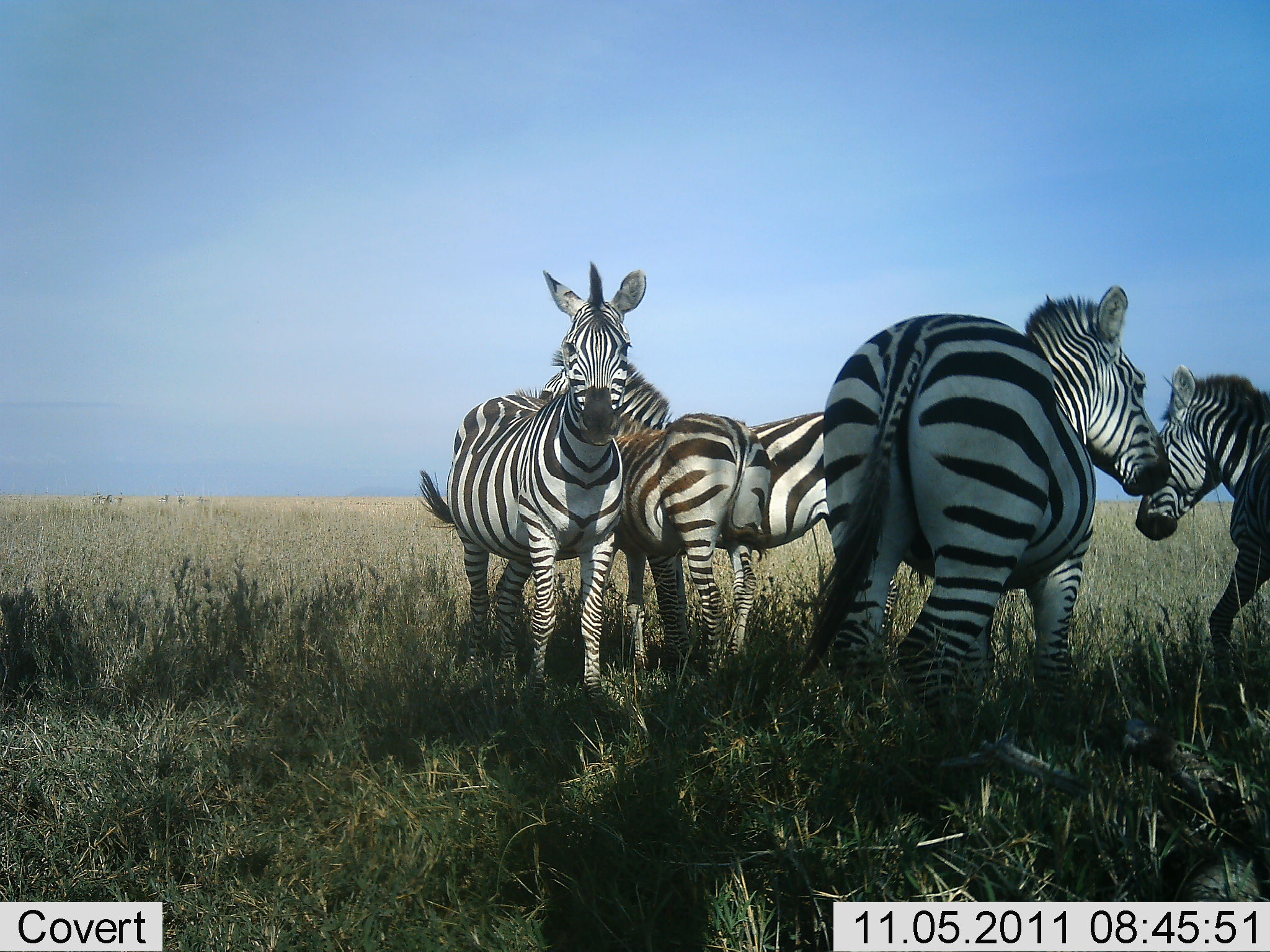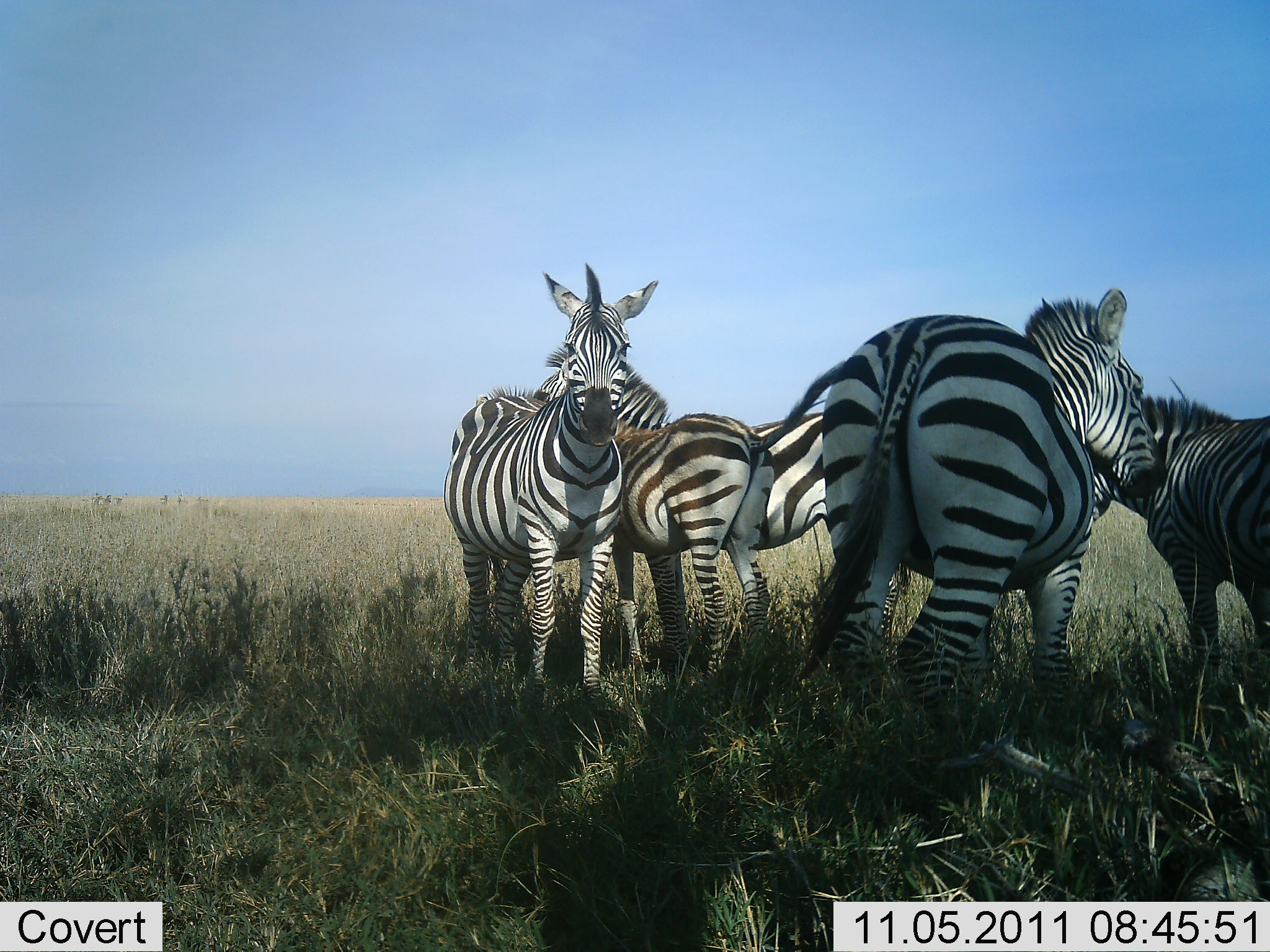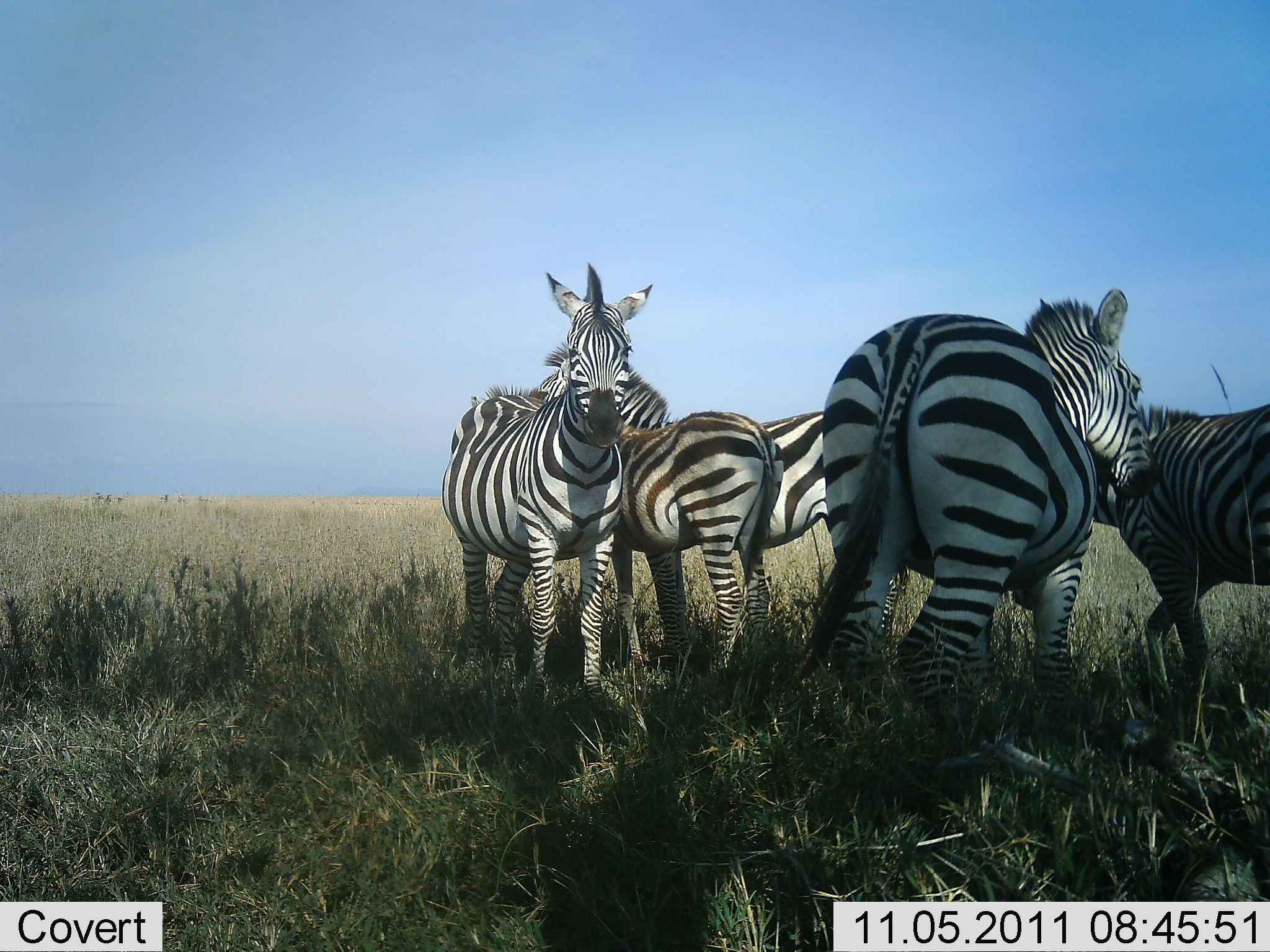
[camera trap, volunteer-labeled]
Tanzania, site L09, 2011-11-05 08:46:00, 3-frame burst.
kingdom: Animalia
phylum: Chordata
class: Mammalia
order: Perissodactyla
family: Equidae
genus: Equus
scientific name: Equus quagga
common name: plains zebra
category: zebra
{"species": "zebra (plains zebra) (Equus quagga)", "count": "5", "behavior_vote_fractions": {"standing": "86%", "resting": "21%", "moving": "7%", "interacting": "14%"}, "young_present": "7%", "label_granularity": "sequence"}